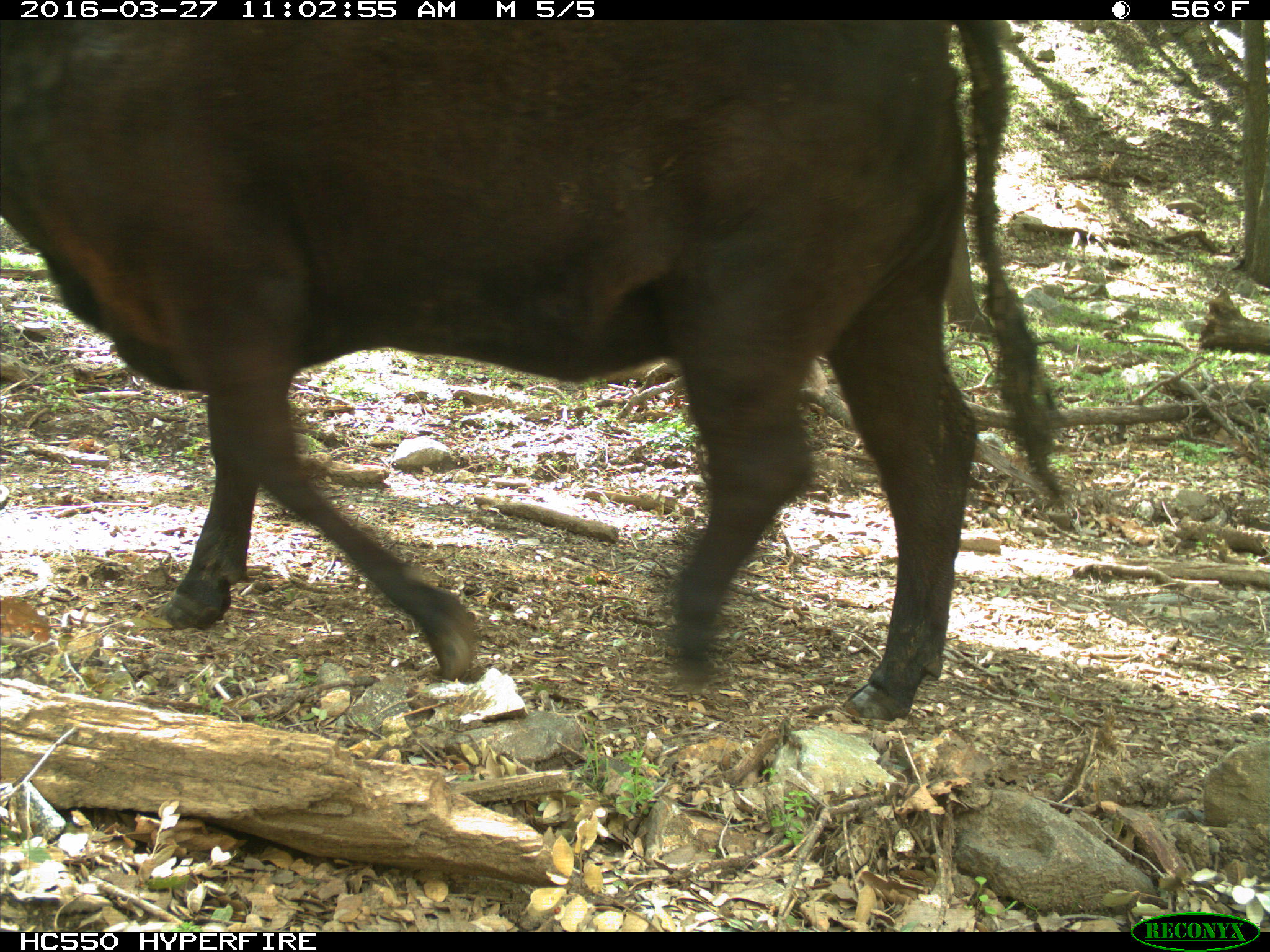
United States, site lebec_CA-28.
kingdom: Animalia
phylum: Chordata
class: Mammalia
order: Artiodactyla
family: Bovidae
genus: Bos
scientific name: Bos taurus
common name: domestic cow